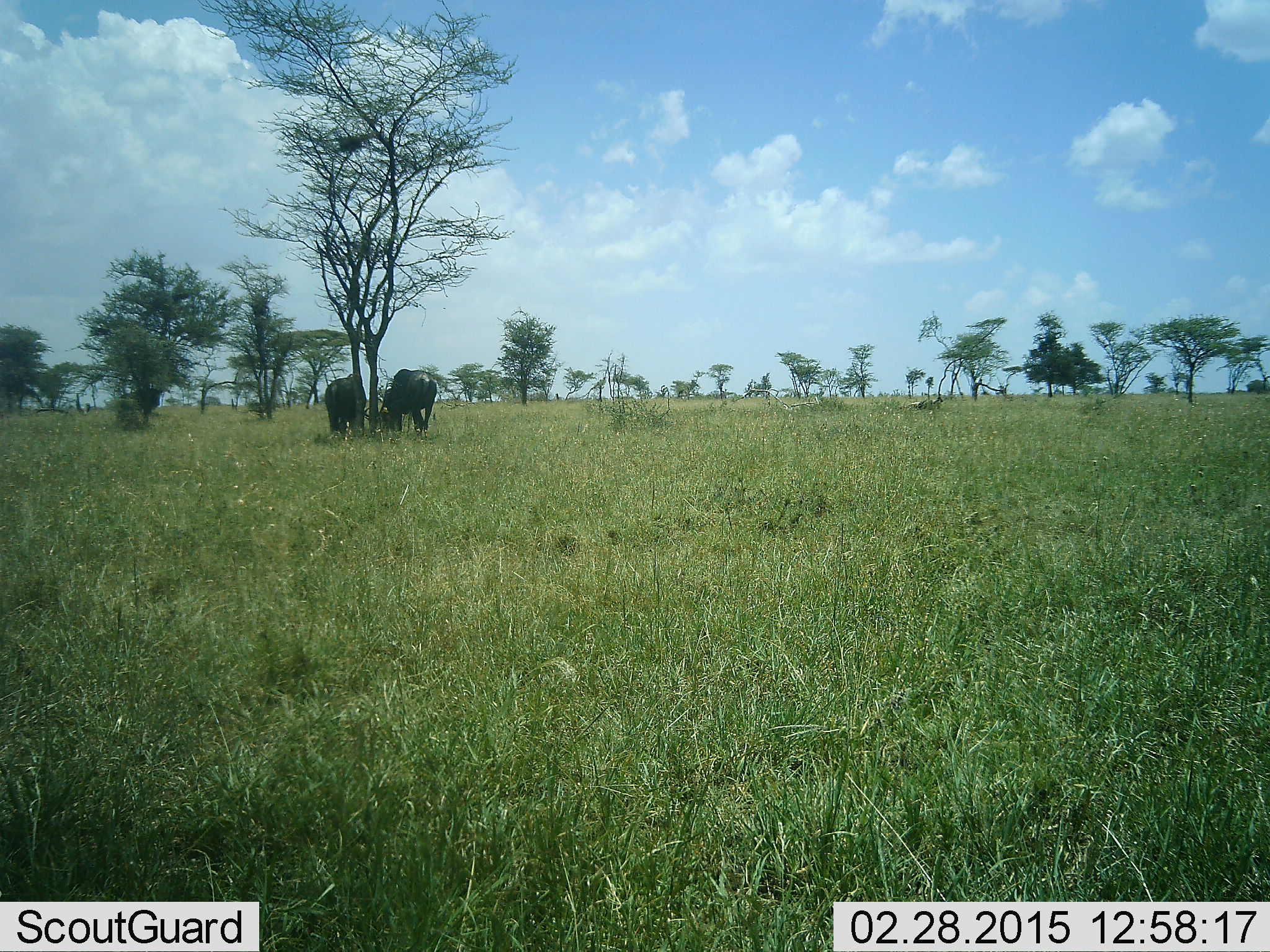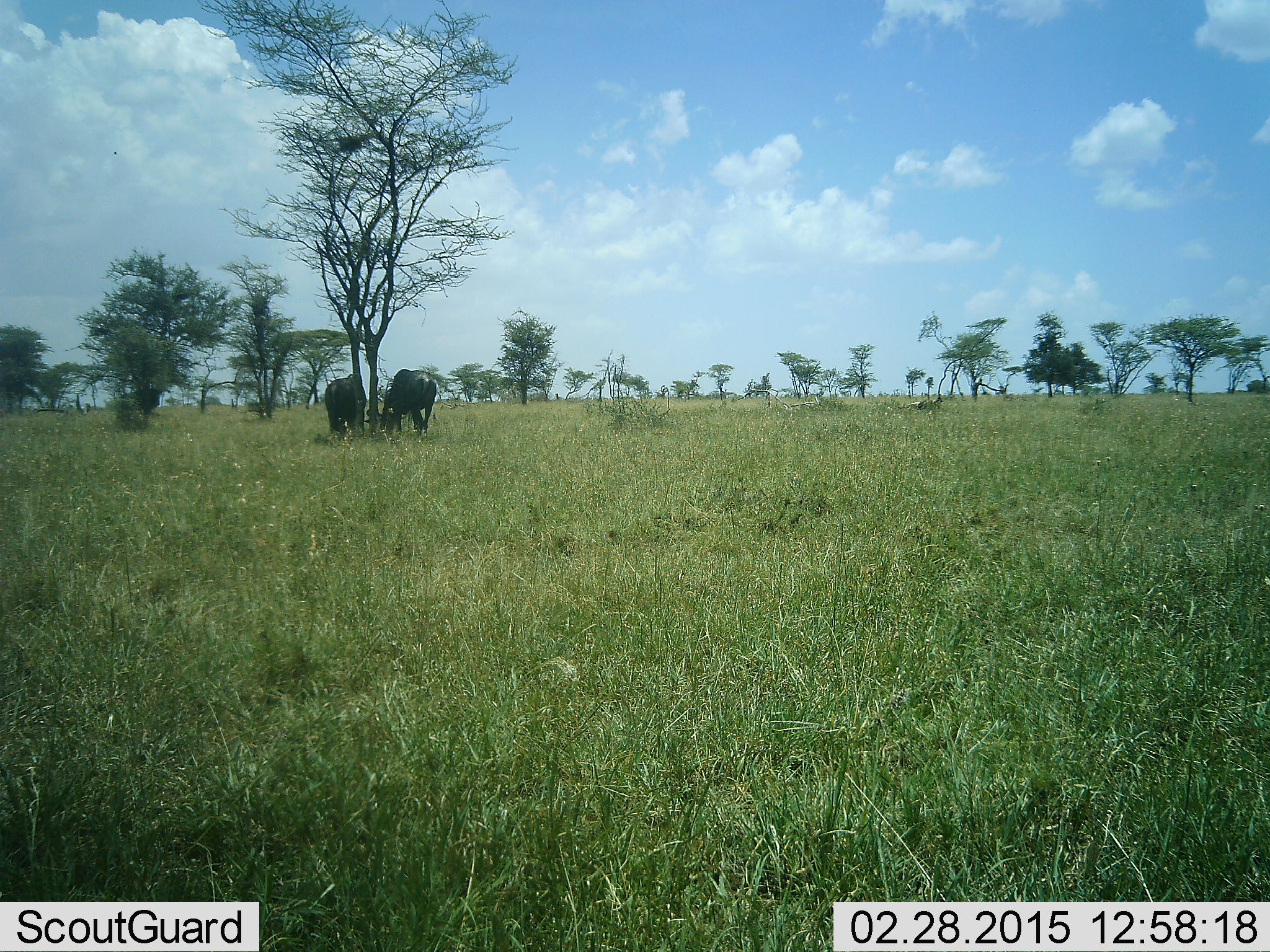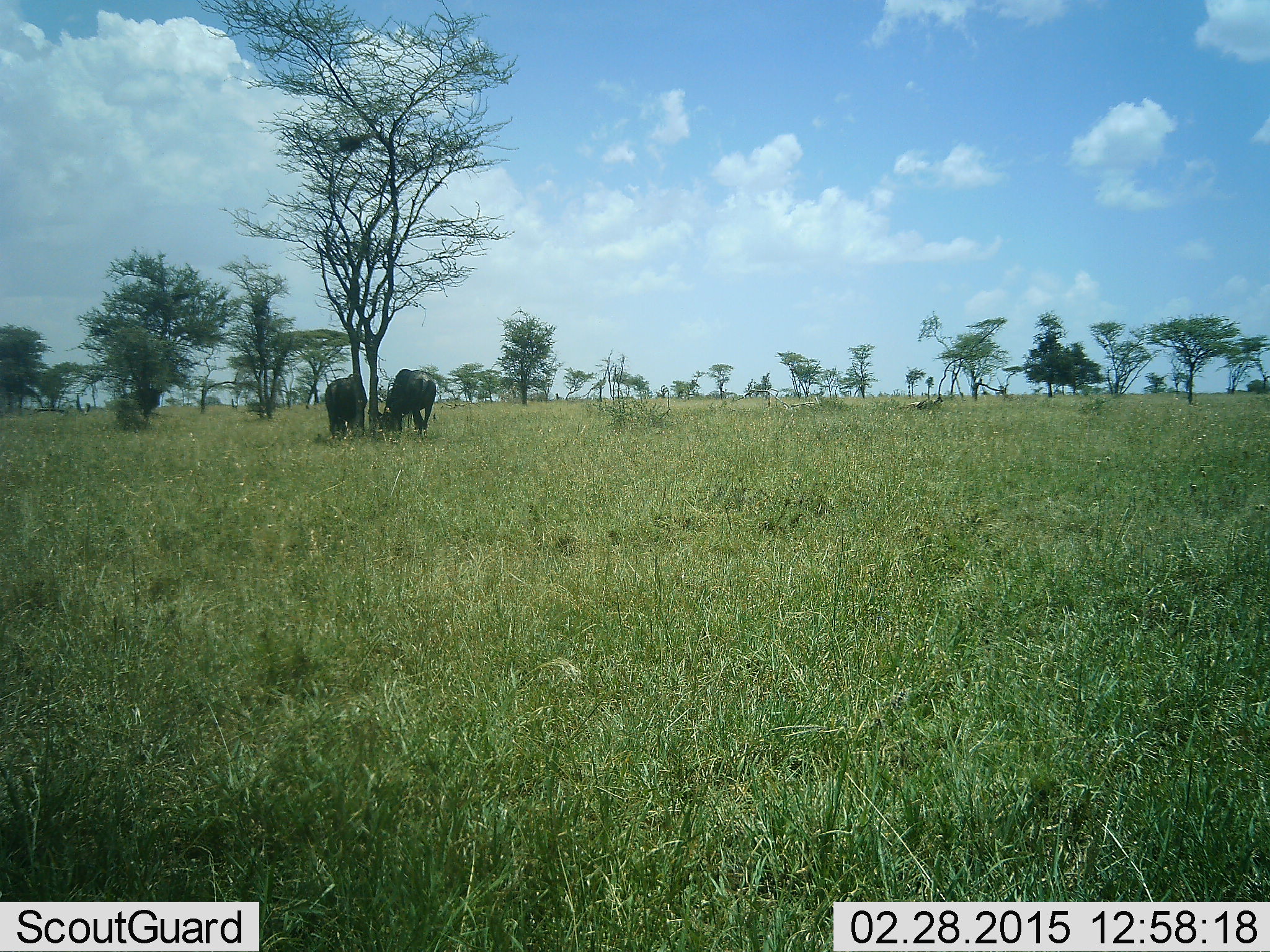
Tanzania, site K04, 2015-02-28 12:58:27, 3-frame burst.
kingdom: Animalia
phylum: Chordata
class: Mammalia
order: Artiodactyla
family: Bovidae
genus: Connochaetes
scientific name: Connochaetes taurinus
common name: blue wildebeest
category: wildebeest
Wildebeest (blue wildebeest) (Connochaetes taurinus), count 2. Behavior (volunteer vote fractions): standing 30%, resting 0%, moving 10%, interacting 10%. Young present (vote fraction): 0%. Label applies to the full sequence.